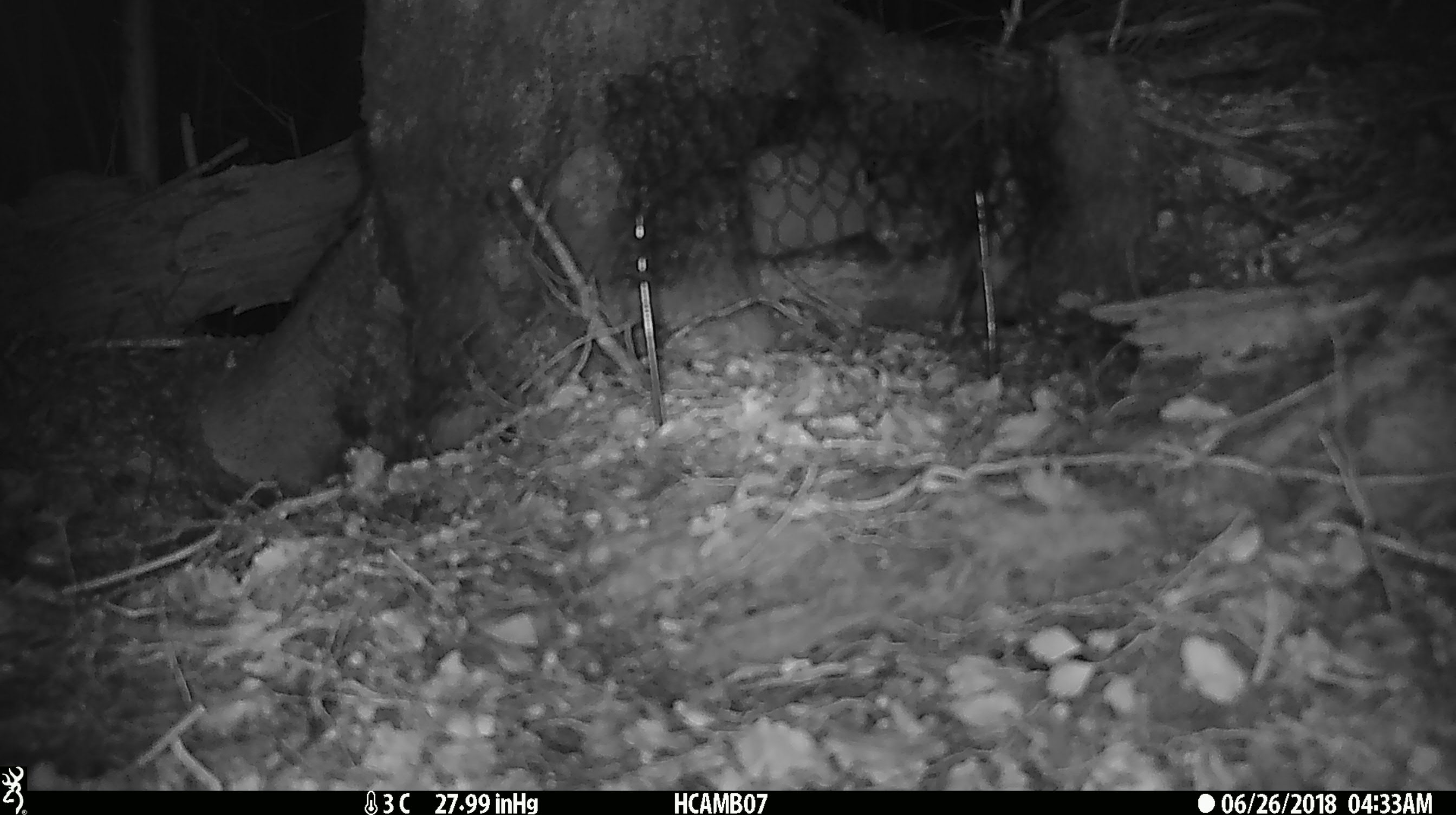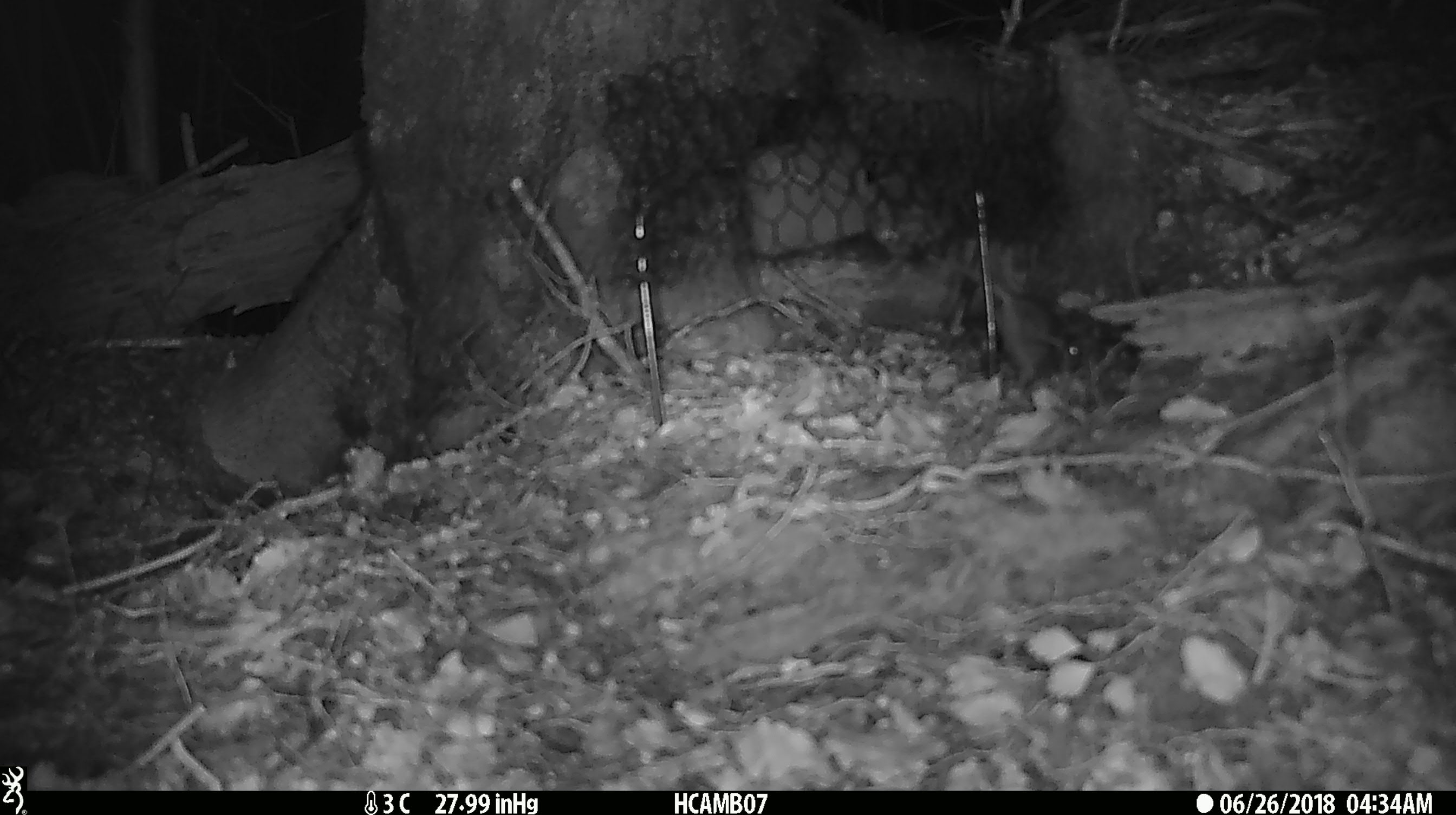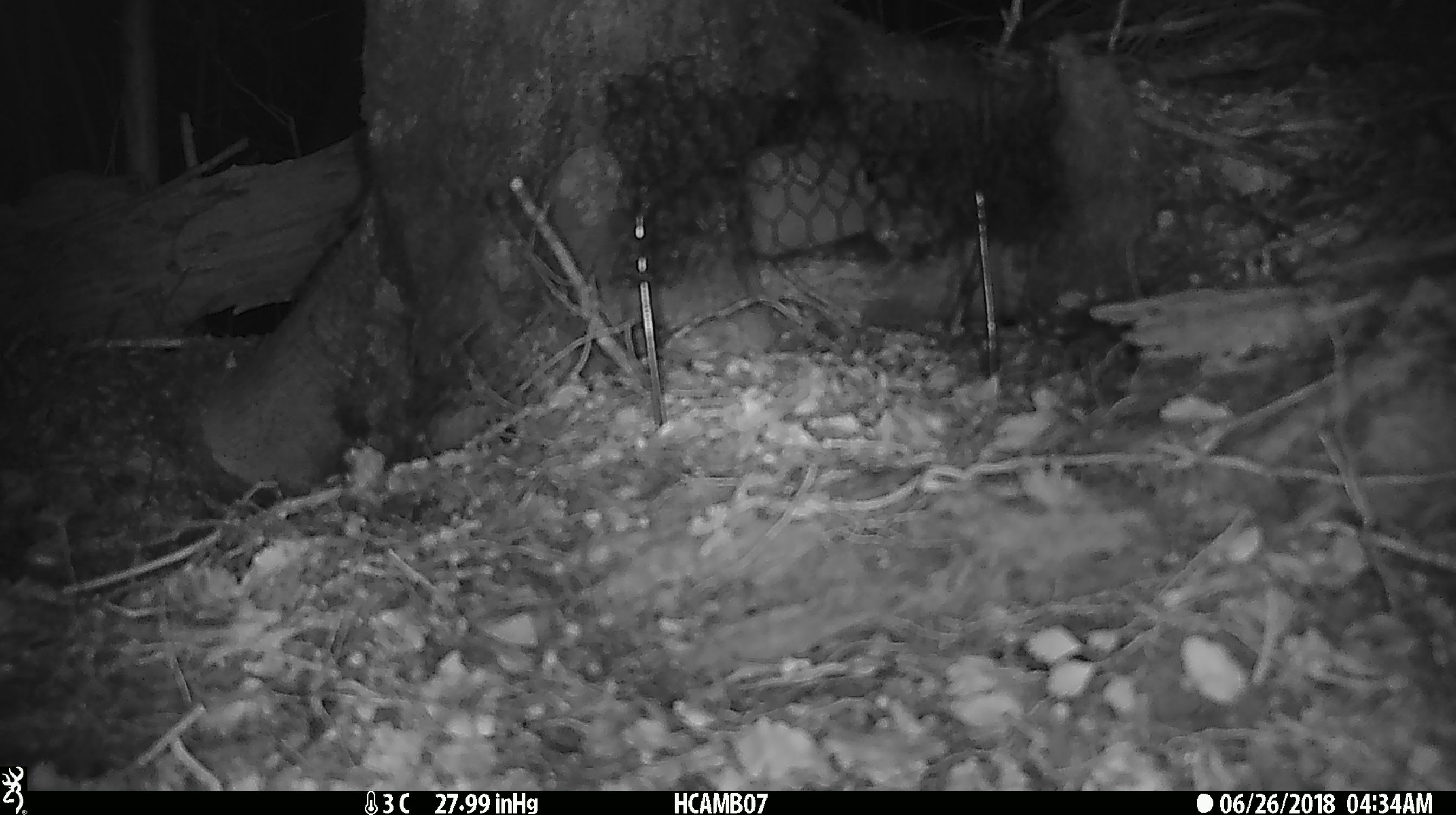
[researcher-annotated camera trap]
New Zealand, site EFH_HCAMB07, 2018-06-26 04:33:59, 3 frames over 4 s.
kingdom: Animalia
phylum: Chordata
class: Mammalia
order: Rodentia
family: Muridae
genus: Mus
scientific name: Mus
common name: mouse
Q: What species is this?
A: Mouse (Mus).